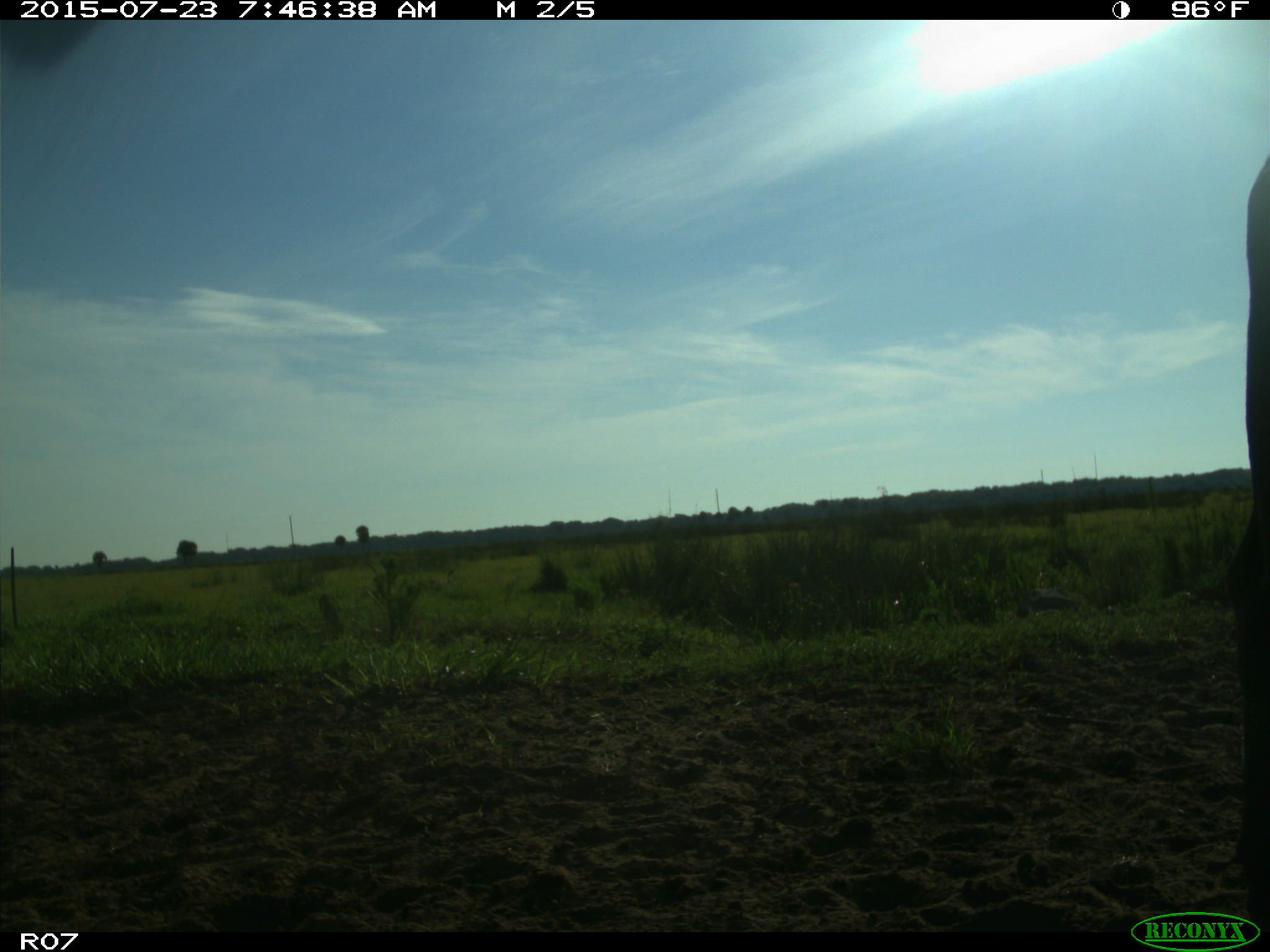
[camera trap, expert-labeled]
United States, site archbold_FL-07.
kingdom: Animalia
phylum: Chordata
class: Mammalia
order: Artiodactyla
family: Bovidae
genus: Bos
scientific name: Bos taurus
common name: domestic cow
Bos taurus (domestic cow).